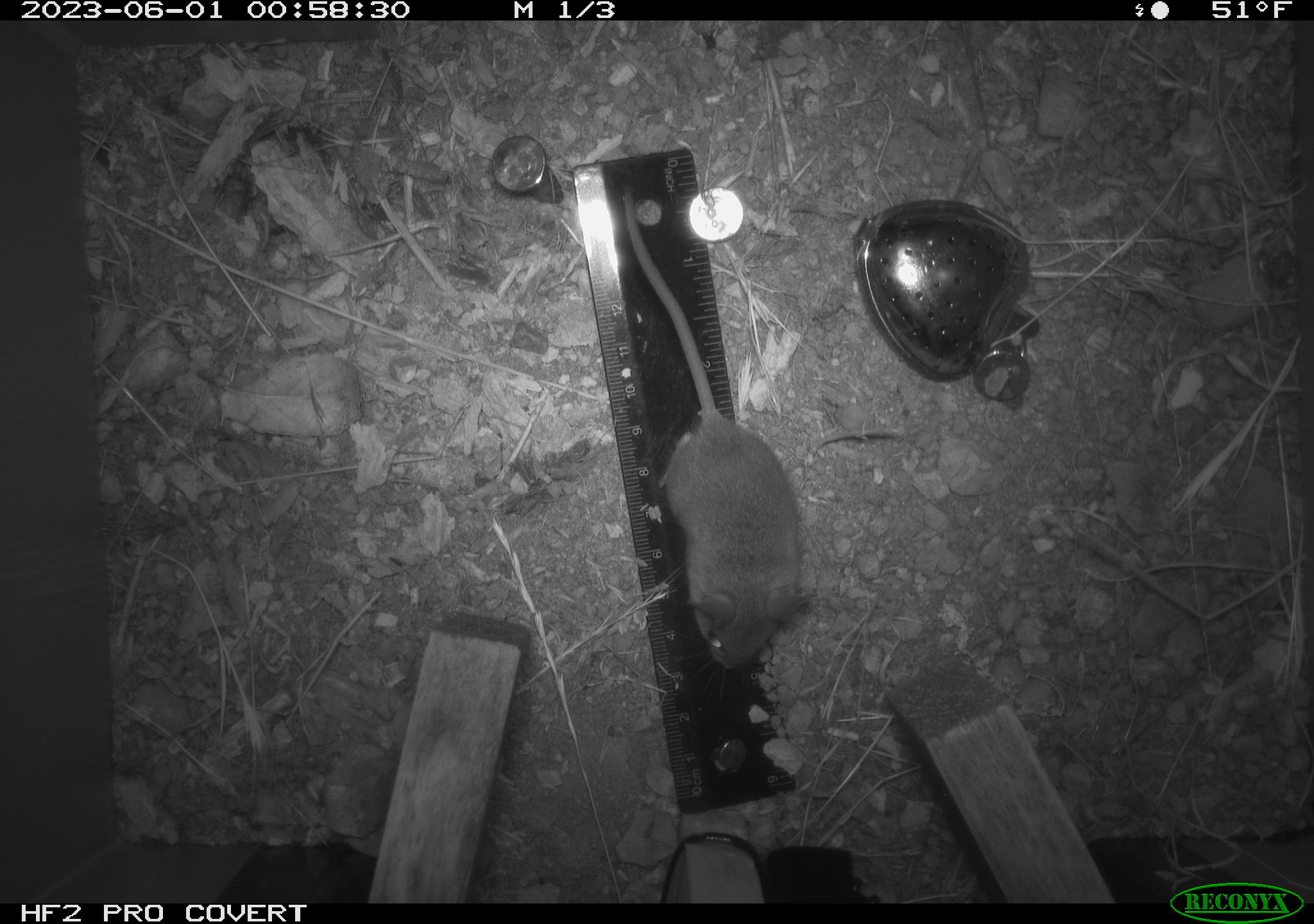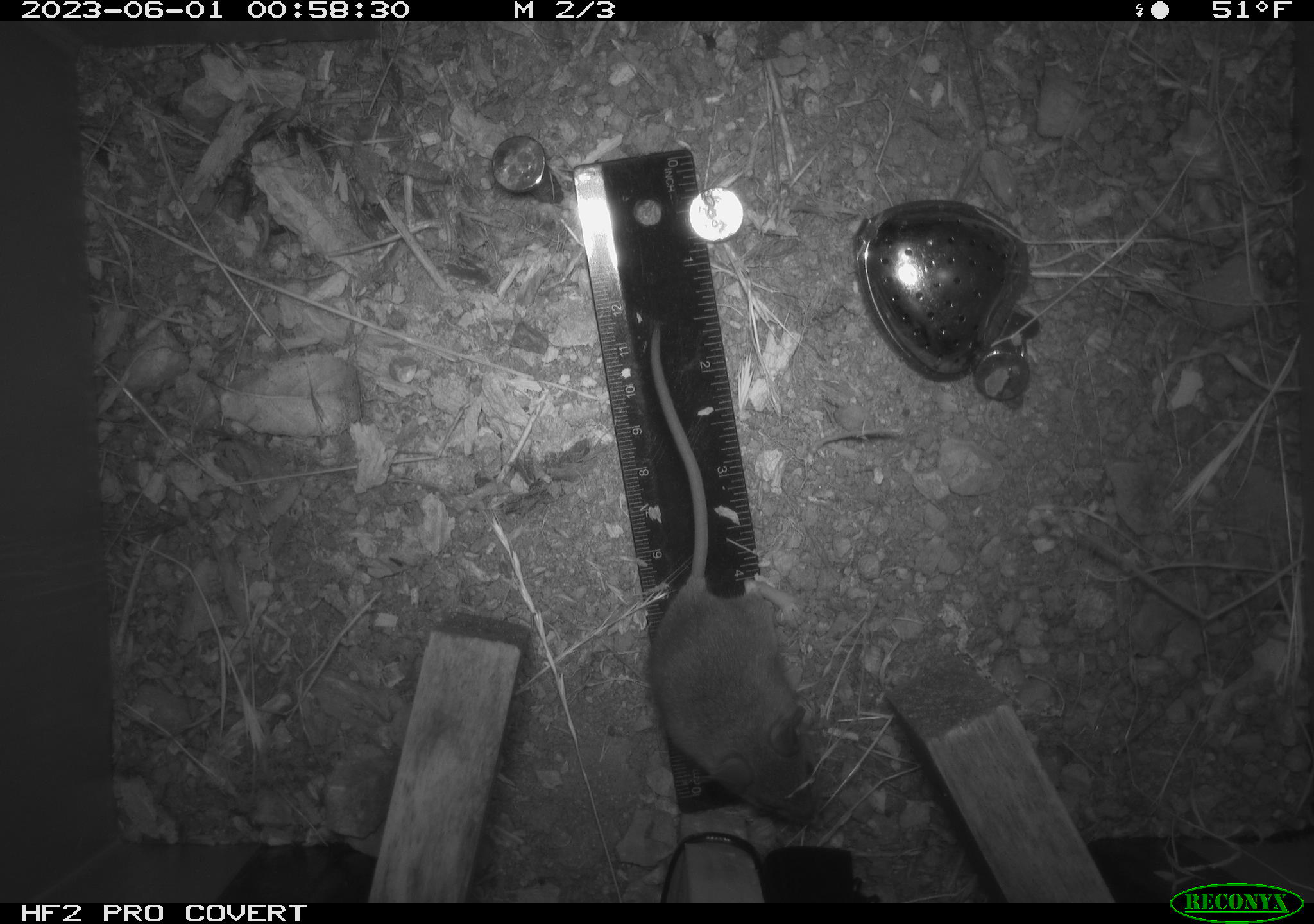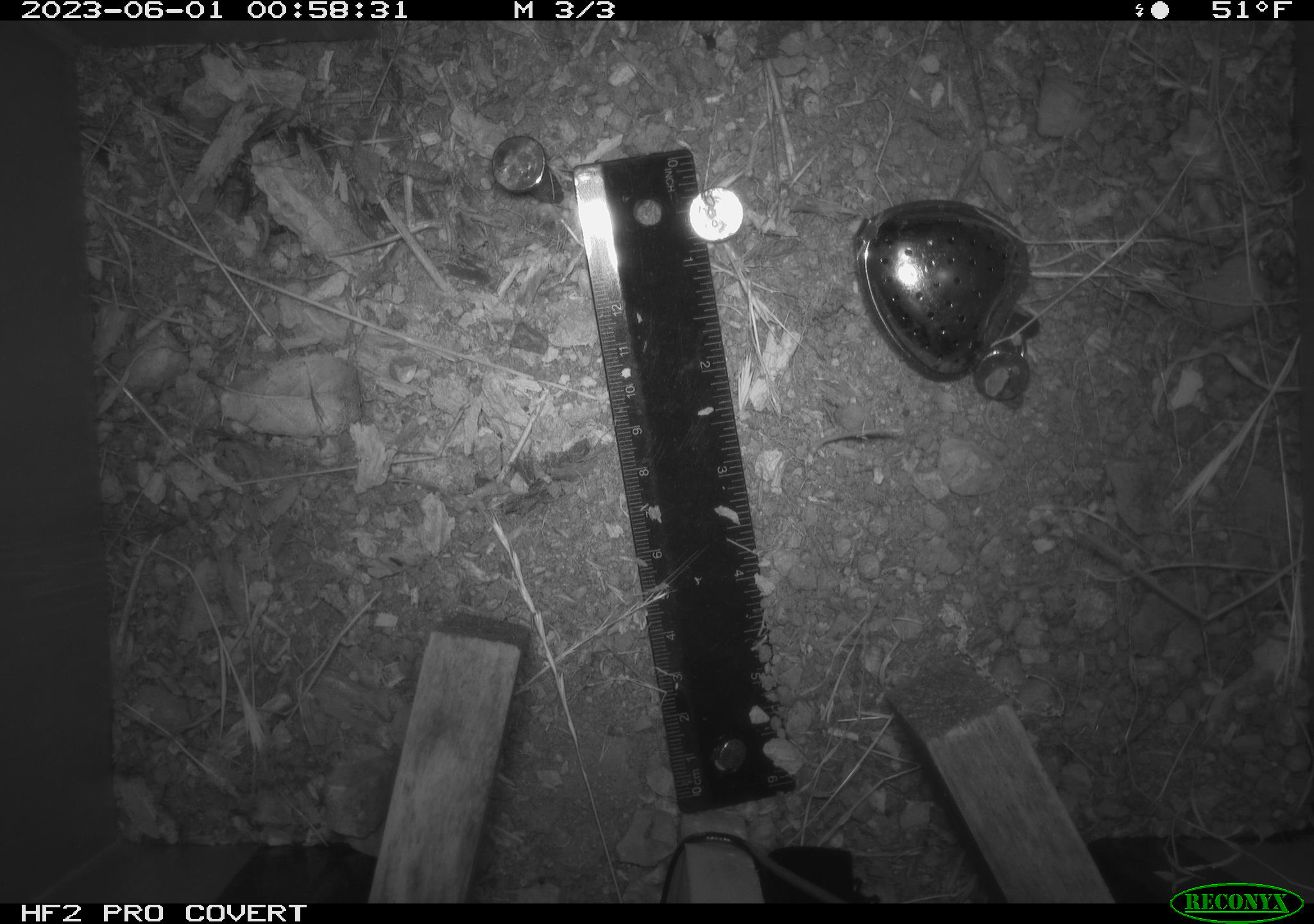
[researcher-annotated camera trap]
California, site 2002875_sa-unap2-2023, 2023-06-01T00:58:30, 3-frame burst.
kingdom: Animalia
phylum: Chordata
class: Mammalia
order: Rodentia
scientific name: Rodentia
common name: mouse species